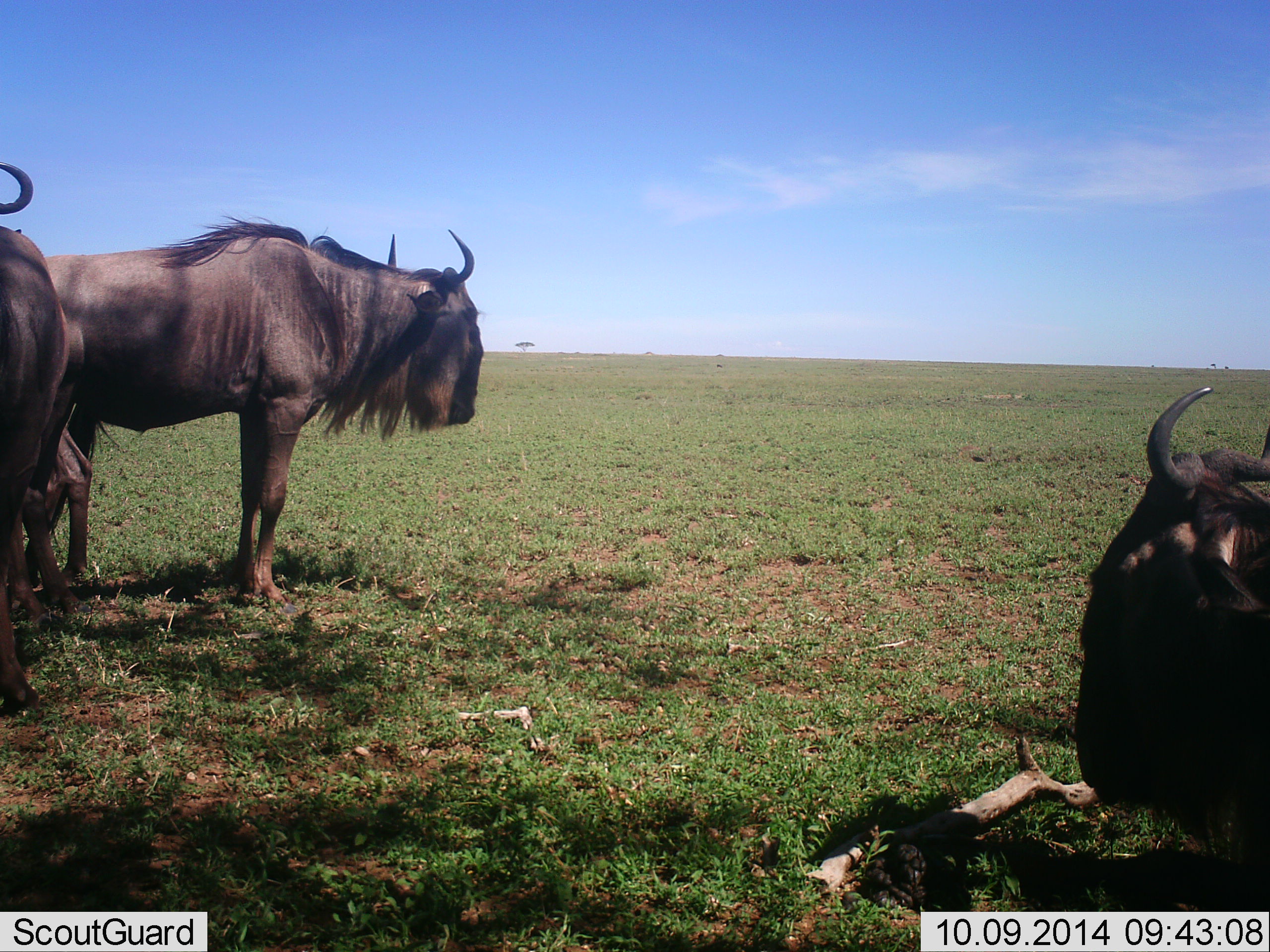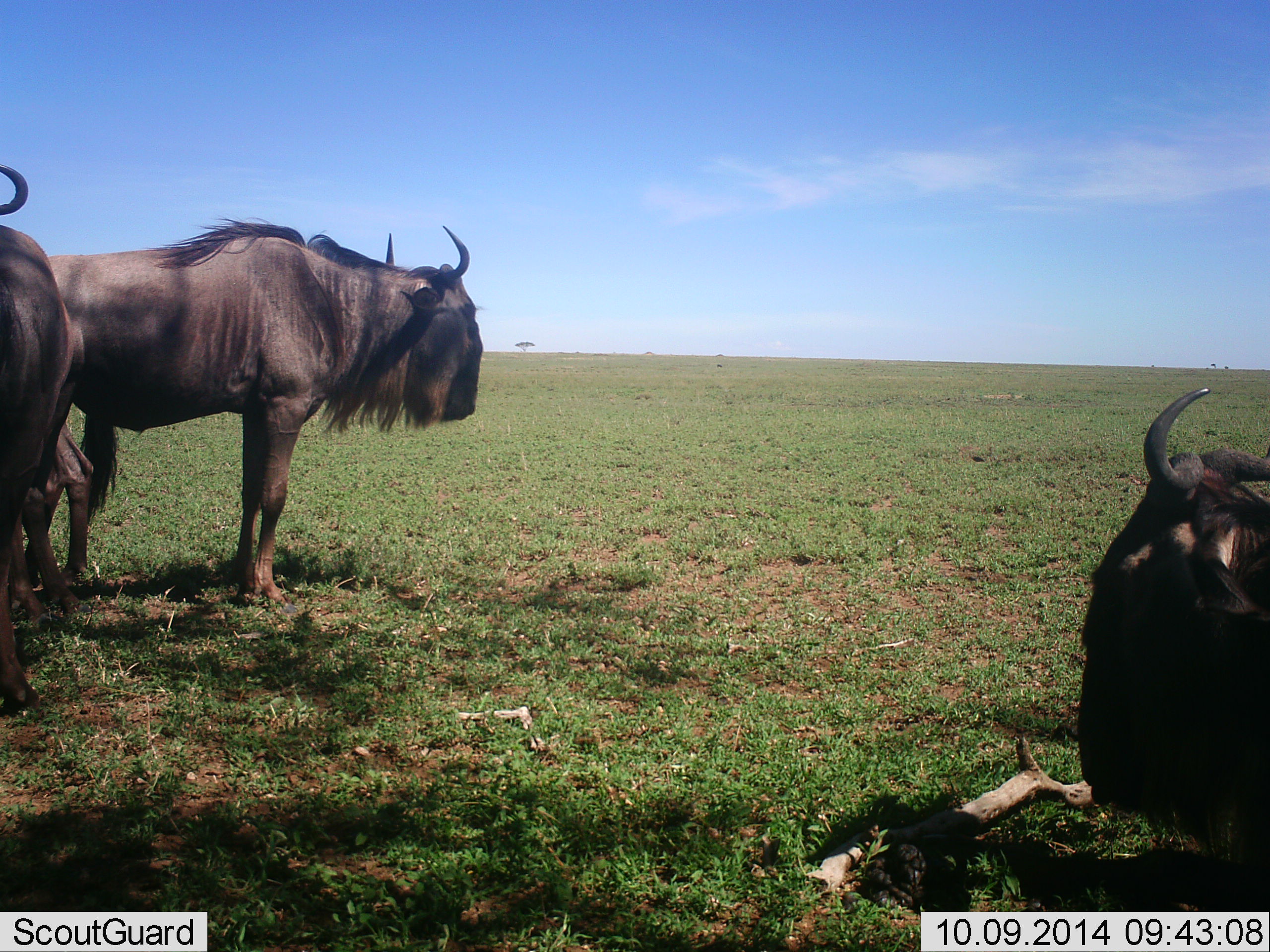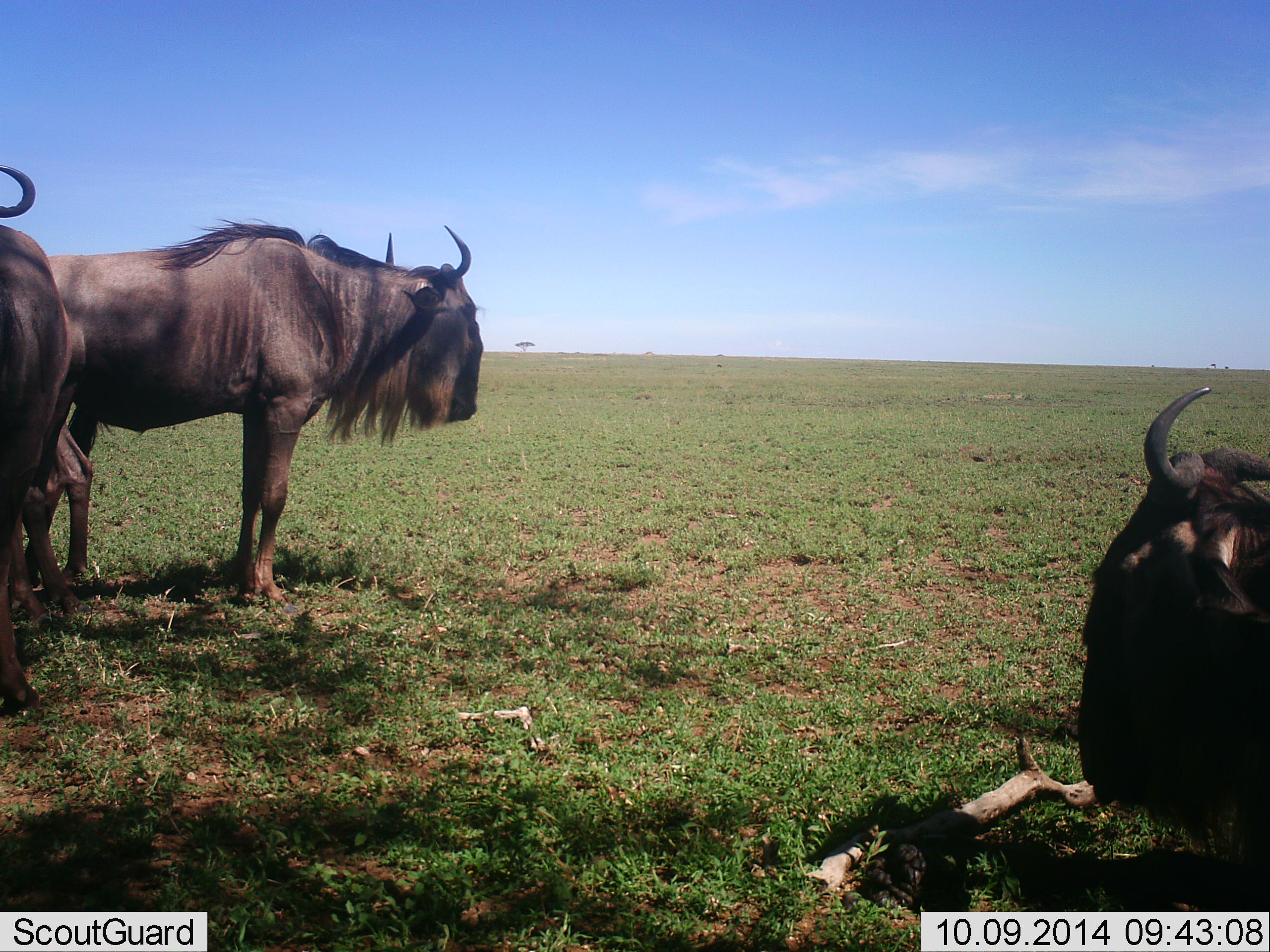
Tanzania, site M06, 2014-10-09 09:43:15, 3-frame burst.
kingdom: Animalia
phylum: Chordata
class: Mammalia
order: Artiodactyla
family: Bovidae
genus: Connochaetes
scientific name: Connochaetes taurinus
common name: blue wildebeest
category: wildebeest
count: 3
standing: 90%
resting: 90%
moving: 0%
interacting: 0%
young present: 0%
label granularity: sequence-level